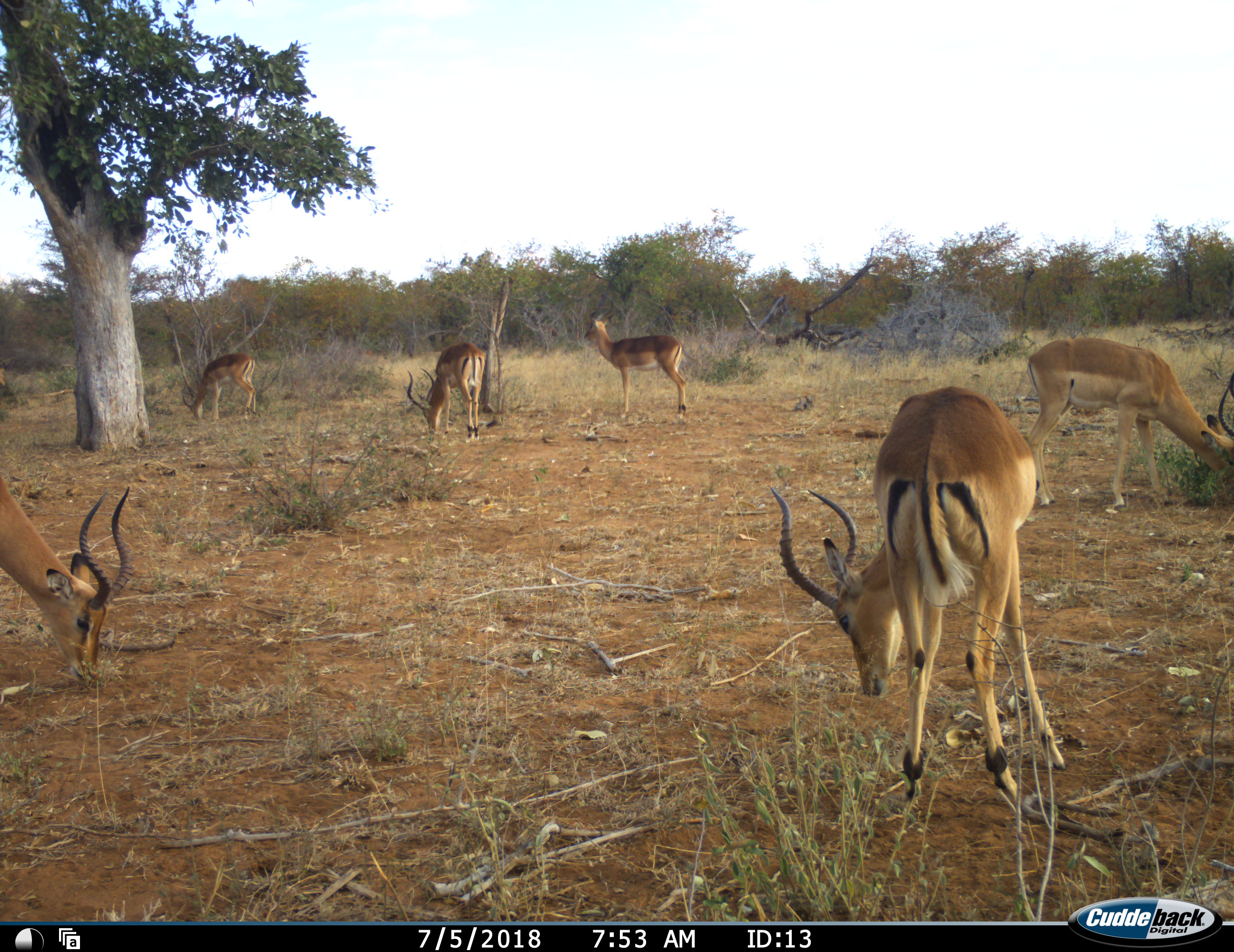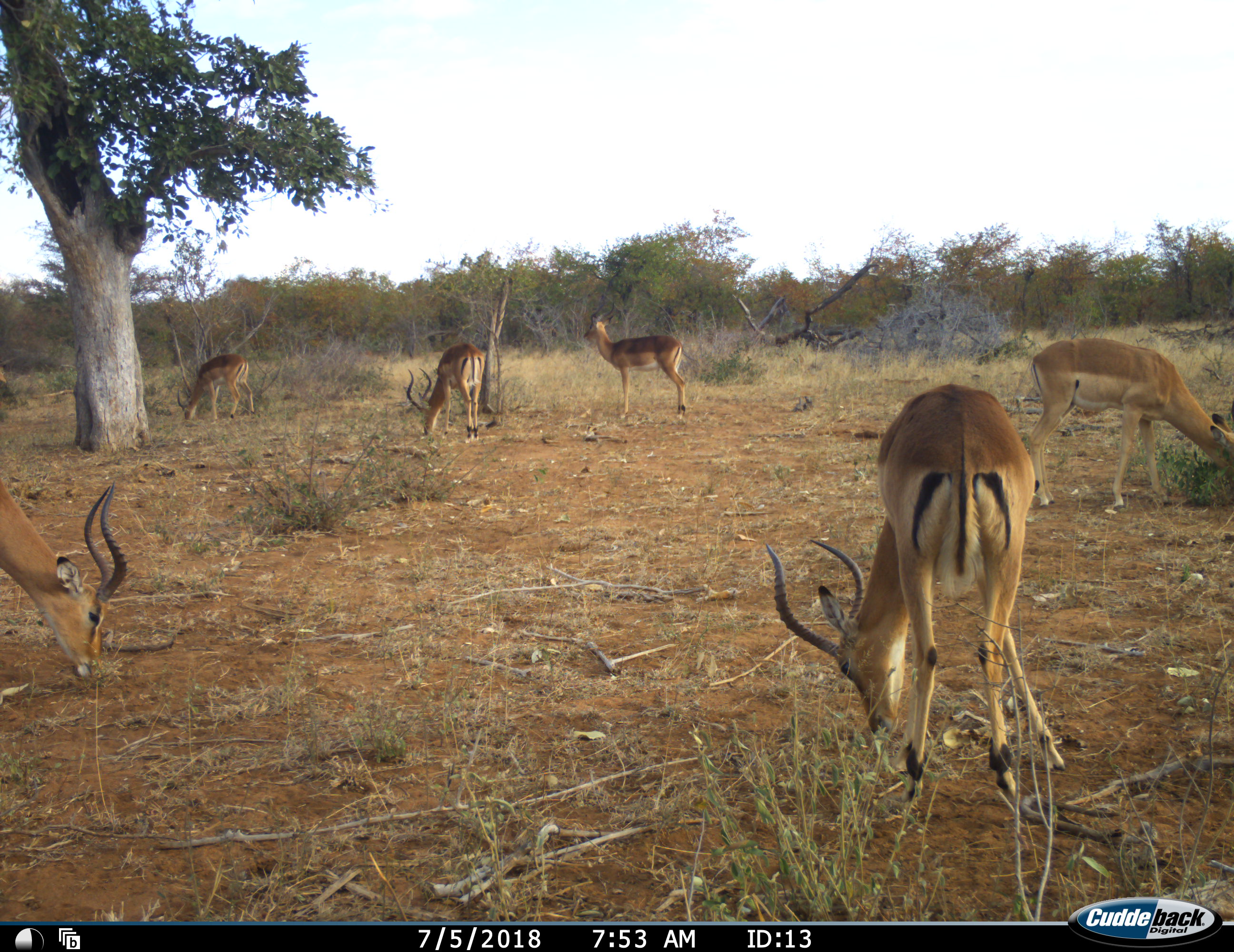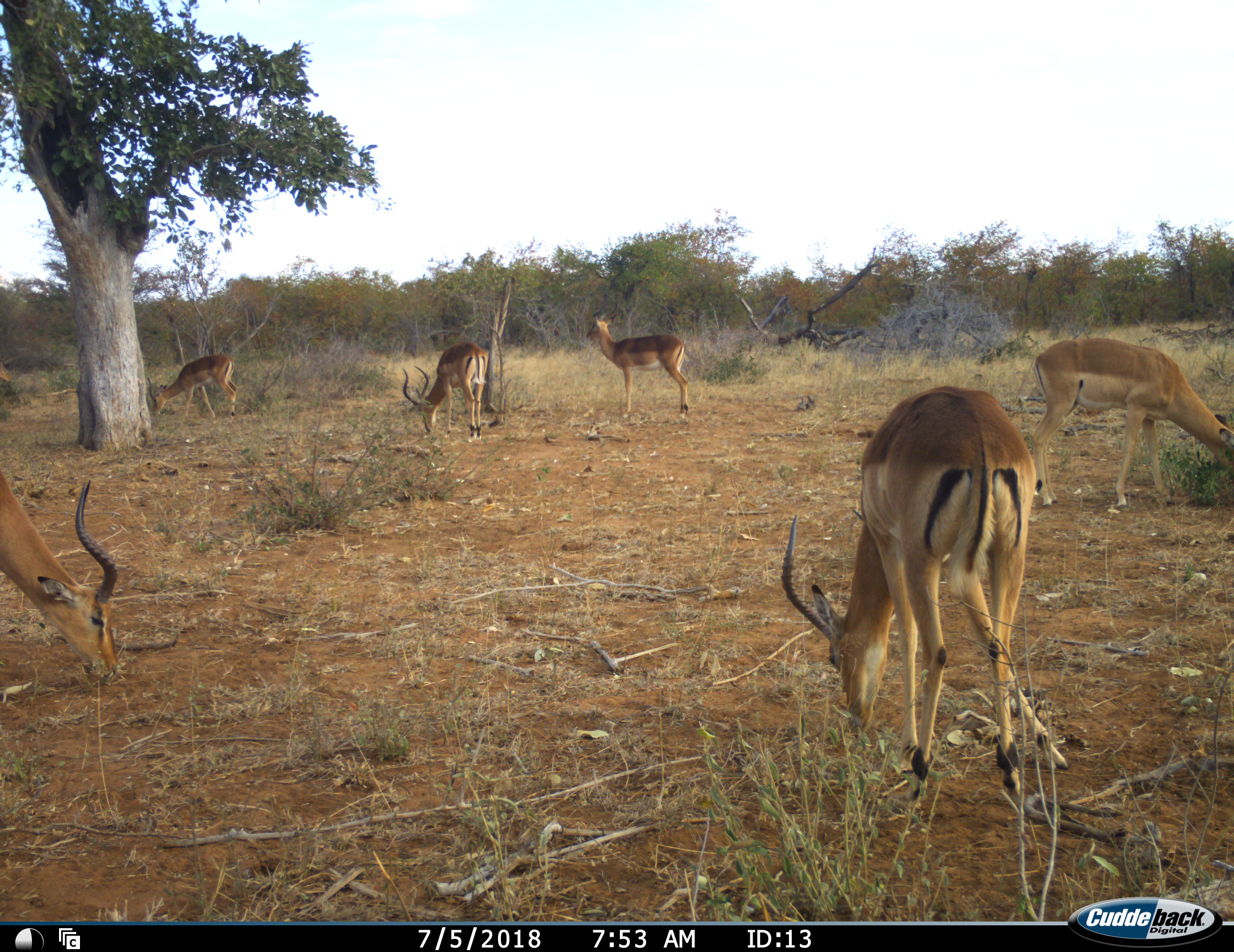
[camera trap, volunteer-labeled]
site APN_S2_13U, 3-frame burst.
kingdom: Animalia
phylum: Chordata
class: Mammalia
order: Artiodactyla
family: Bovidae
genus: Aepyceros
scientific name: Aepyceros melampus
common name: impala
Impala (Aepyceros melampus), count 6. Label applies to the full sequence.